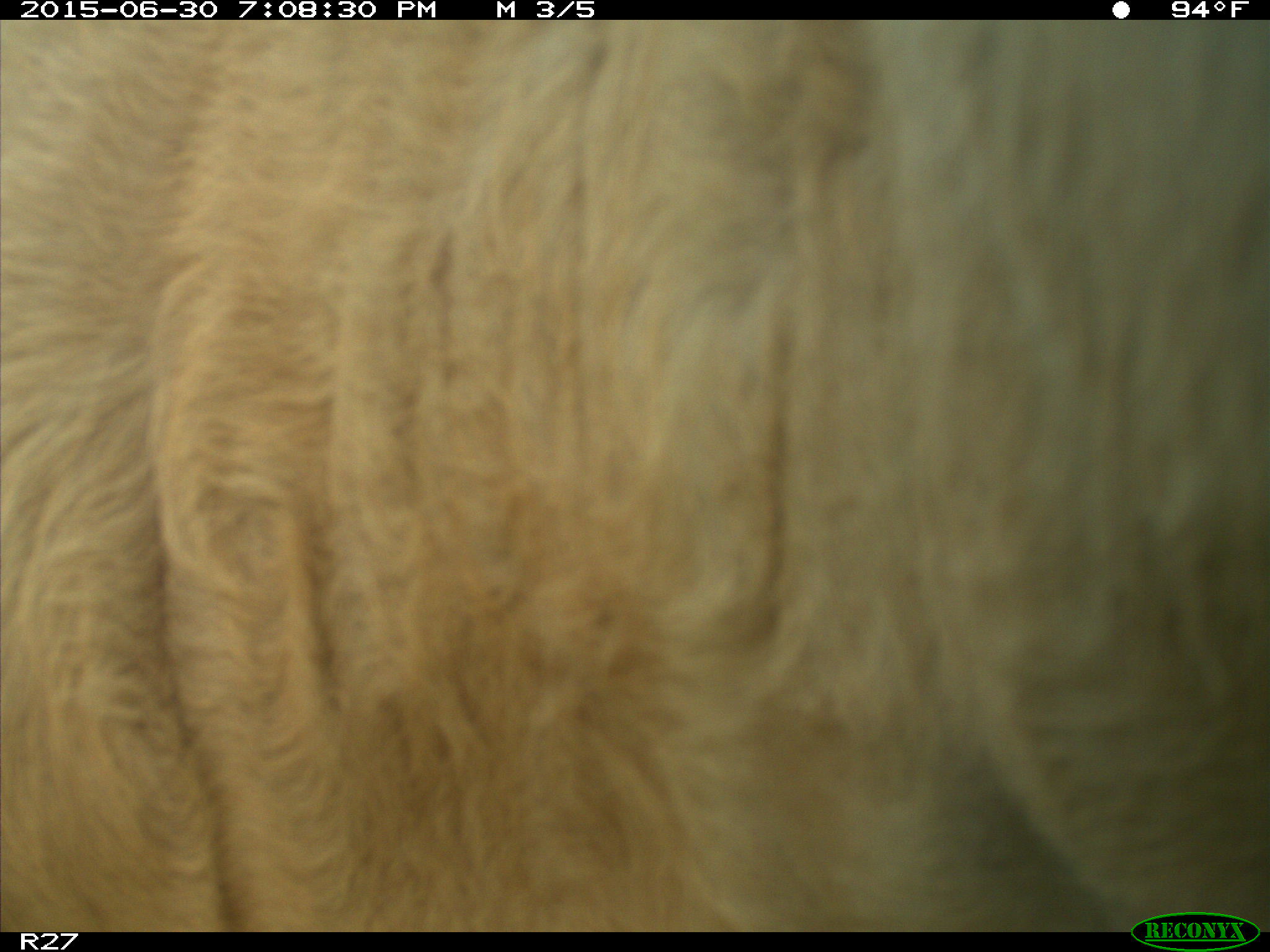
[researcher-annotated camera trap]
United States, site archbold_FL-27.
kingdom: Animalia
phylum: Chordata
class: Mammalia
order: Artiodactyla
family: Bovidae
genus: Bos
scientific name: Bos taurus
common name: domestic cow